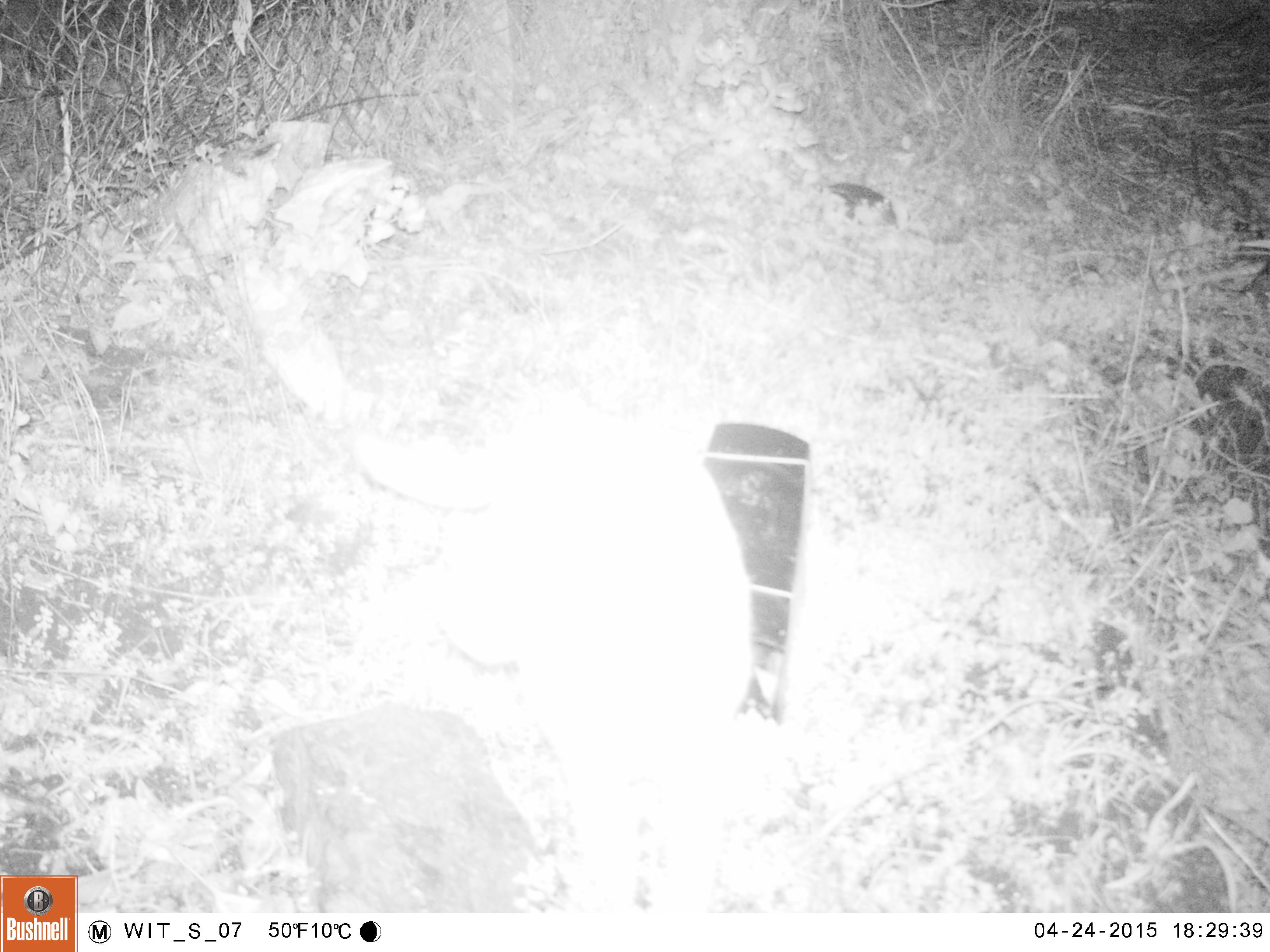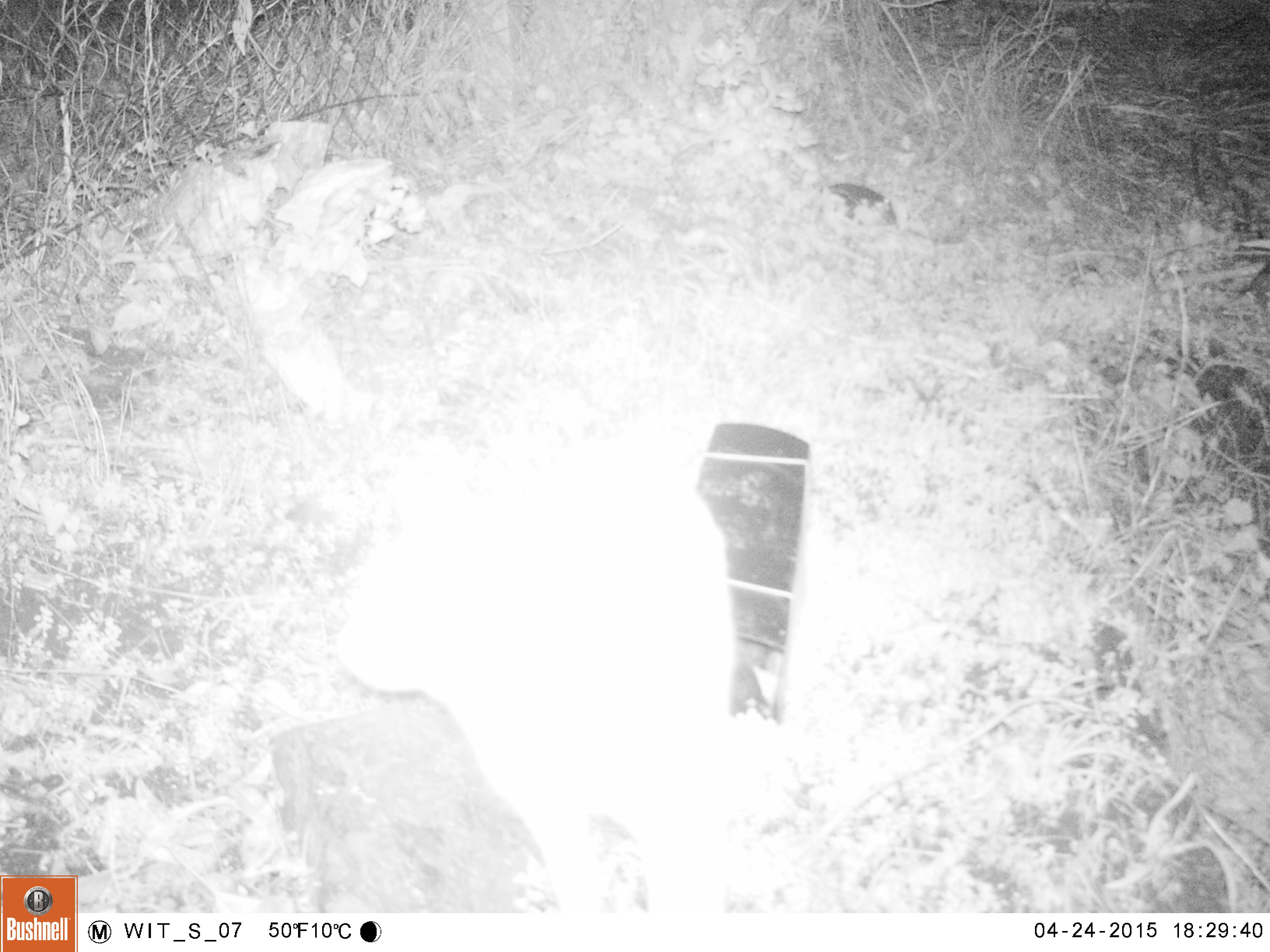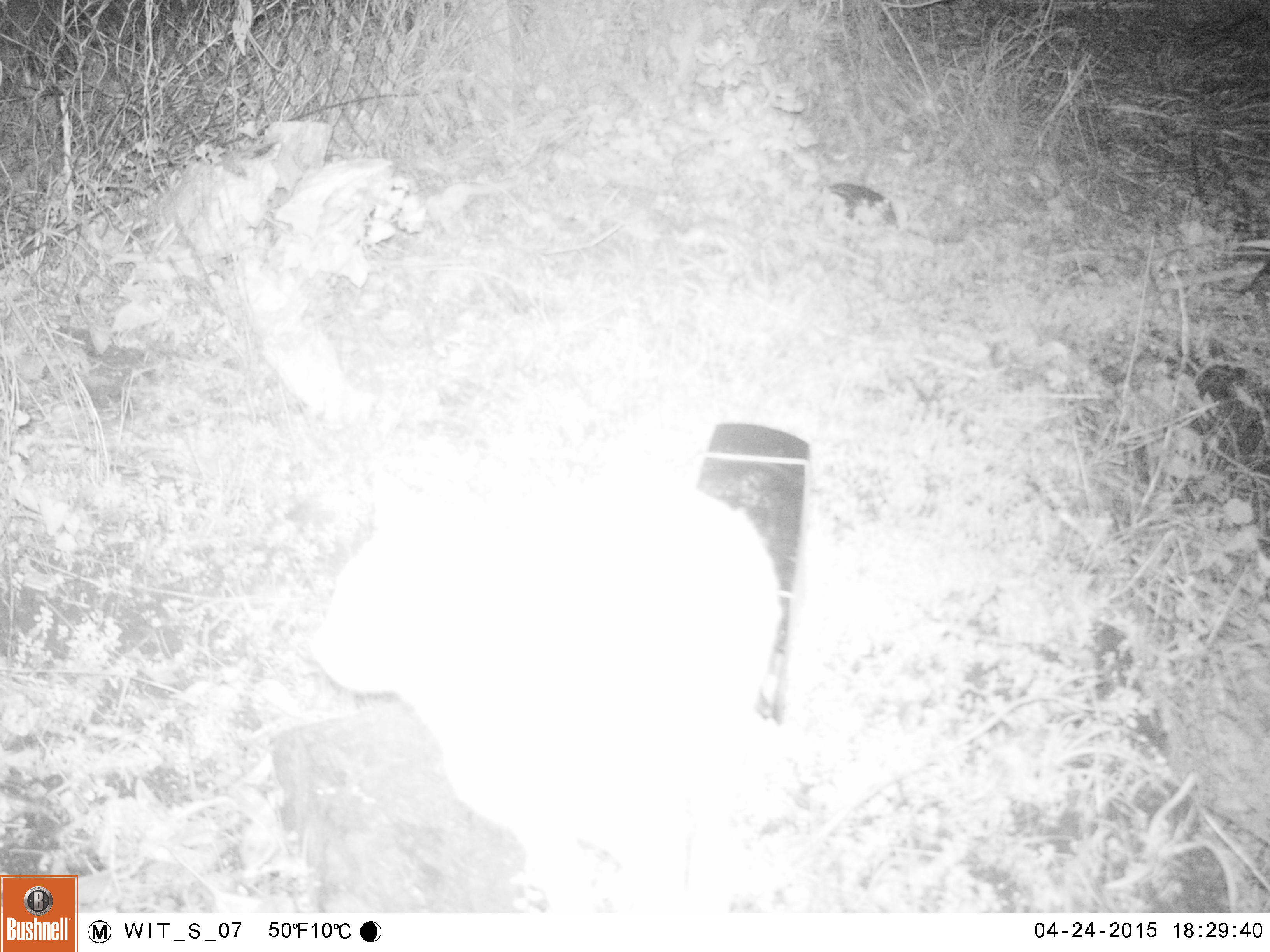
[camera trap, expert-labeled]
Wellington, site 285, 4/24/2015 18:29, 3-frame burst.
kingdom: Animalia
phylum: Chordata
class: Mammalia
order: Carnivora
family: Felidae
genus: Felis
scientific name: Felis catus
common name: cat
Cat (Felis catus).